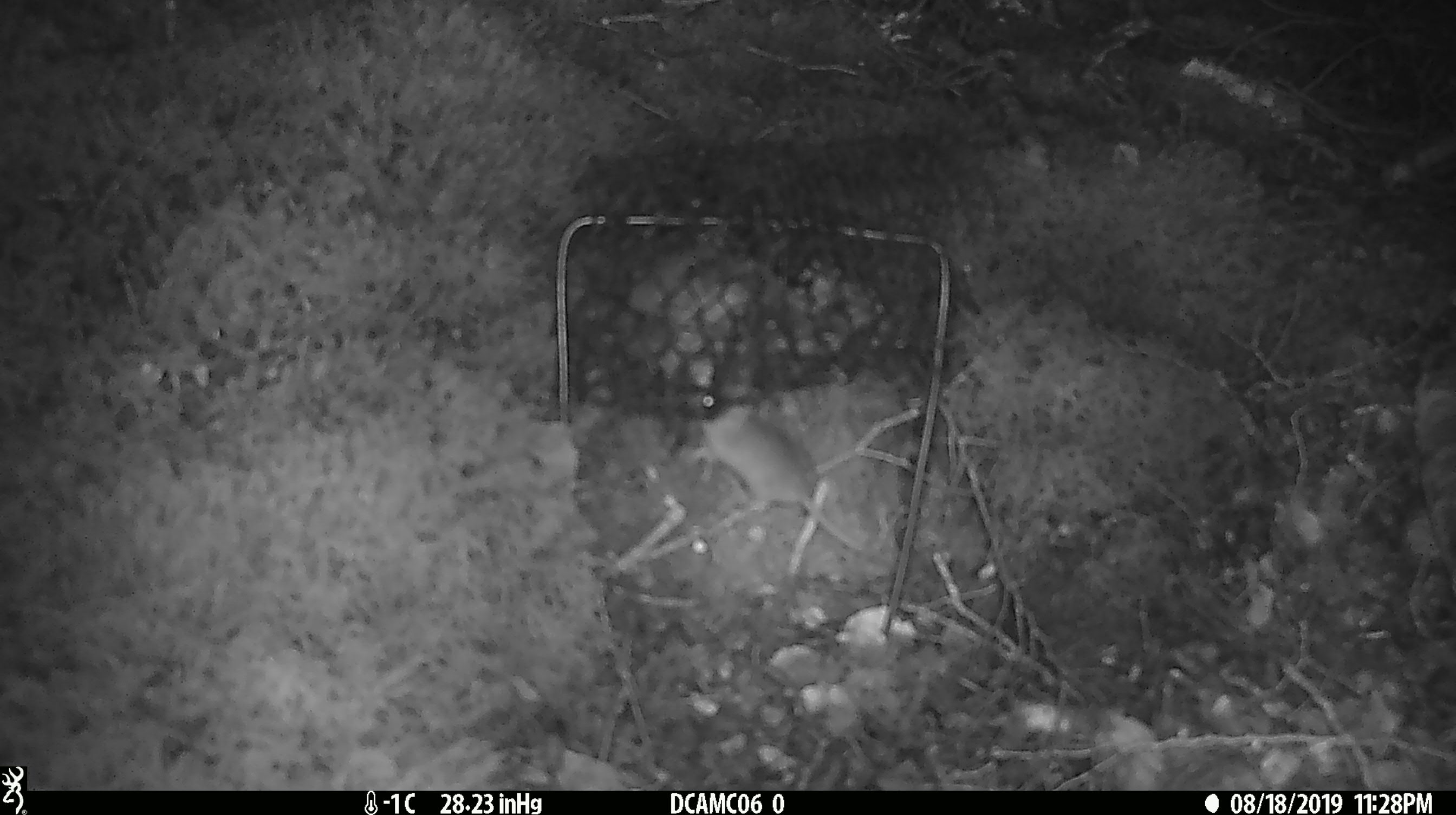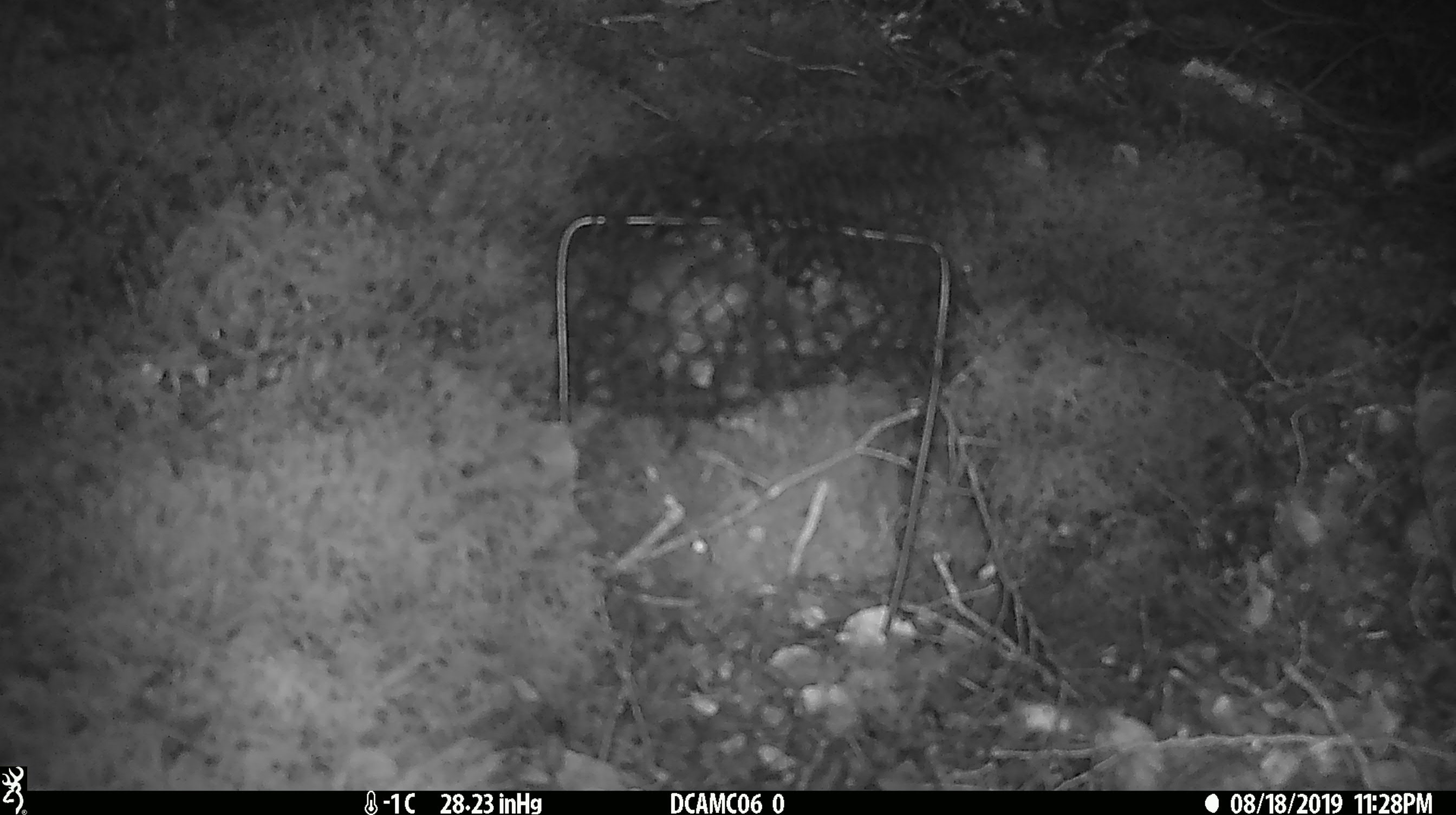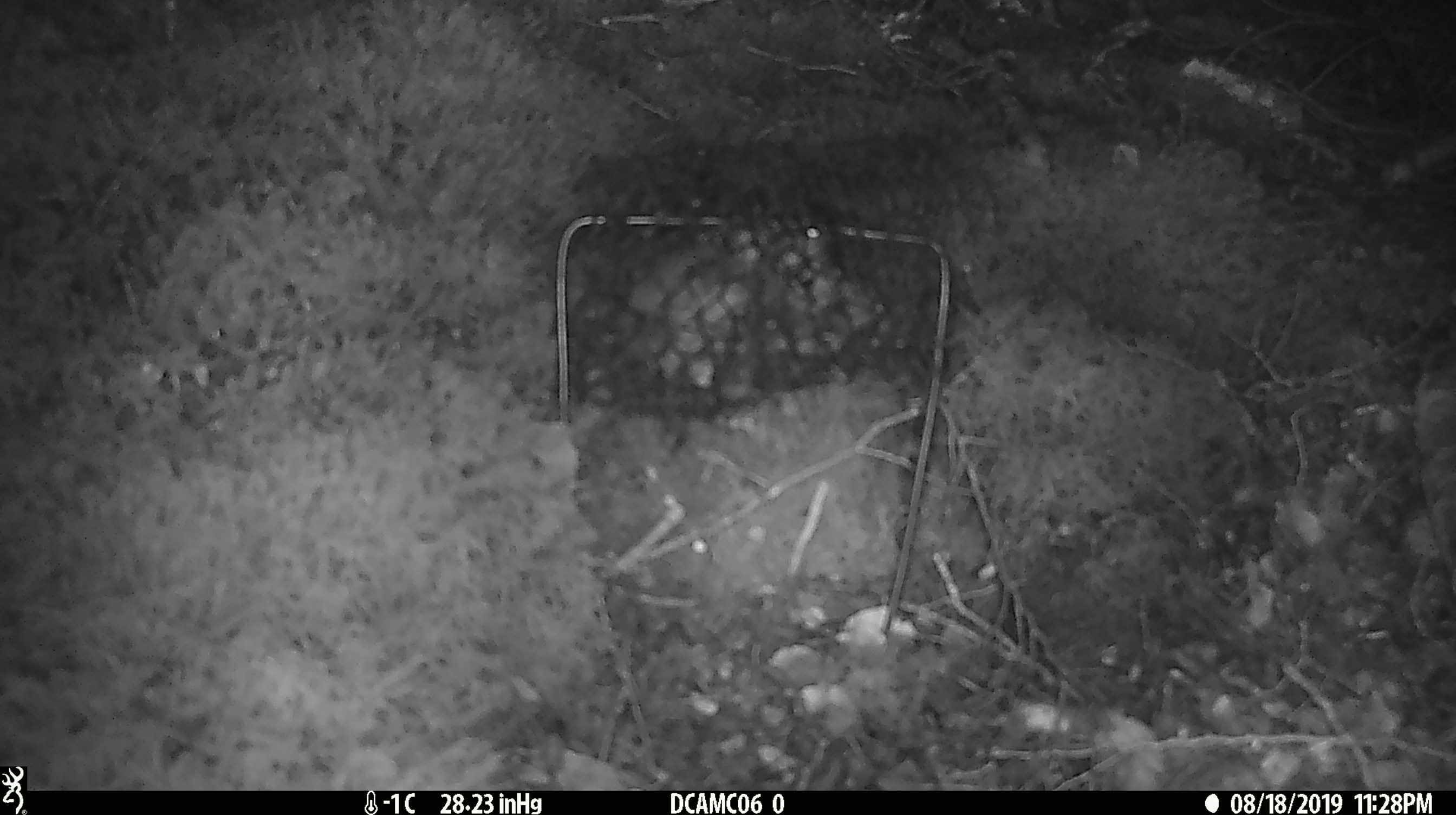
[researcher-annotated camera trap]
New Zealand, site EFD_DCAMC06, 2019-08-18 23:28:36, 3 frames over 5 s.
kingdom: Animalia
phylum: Chordata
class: Mammalia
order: Rodentia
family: Muridae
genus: Mus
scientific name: Mus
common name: mouse